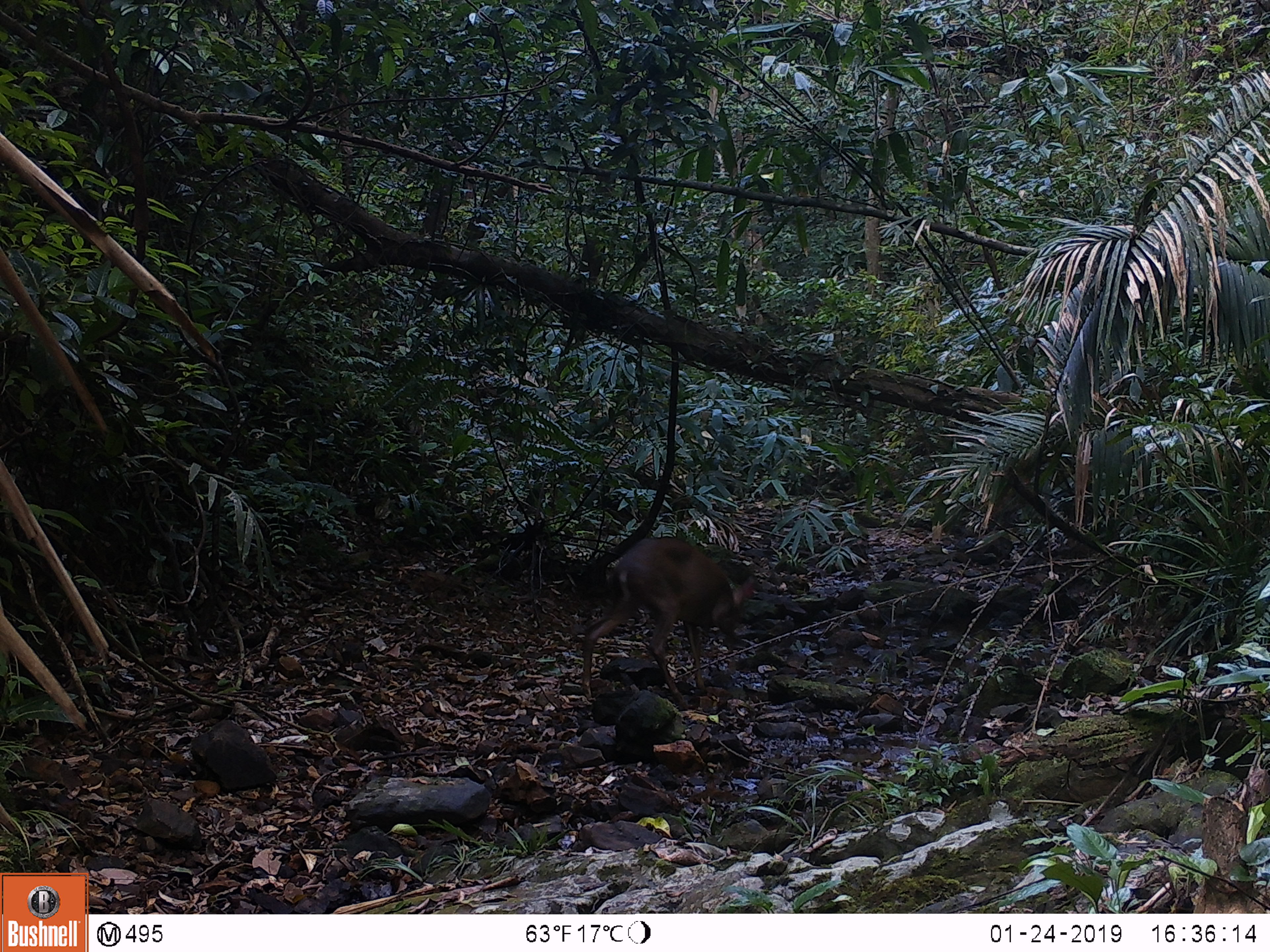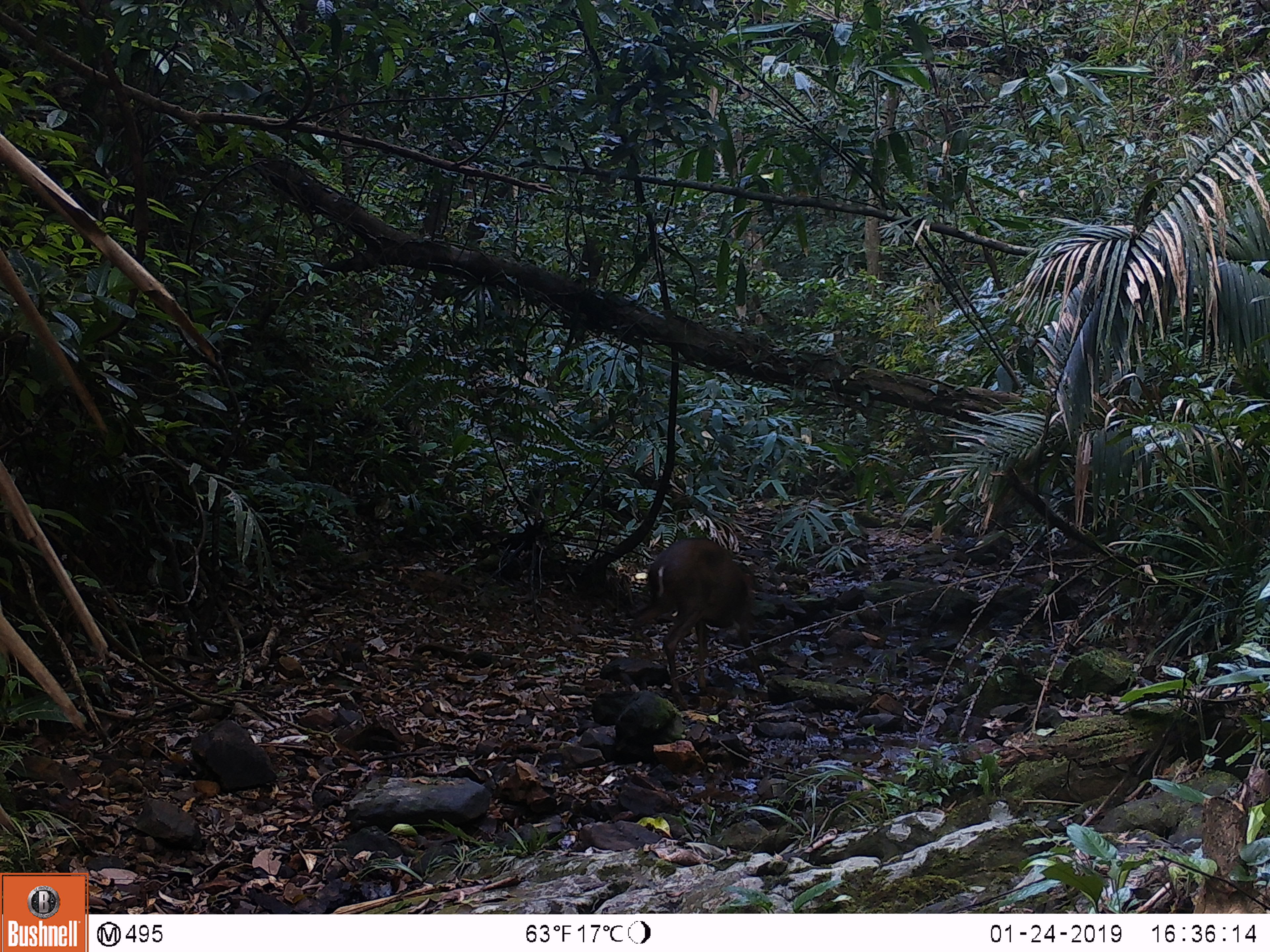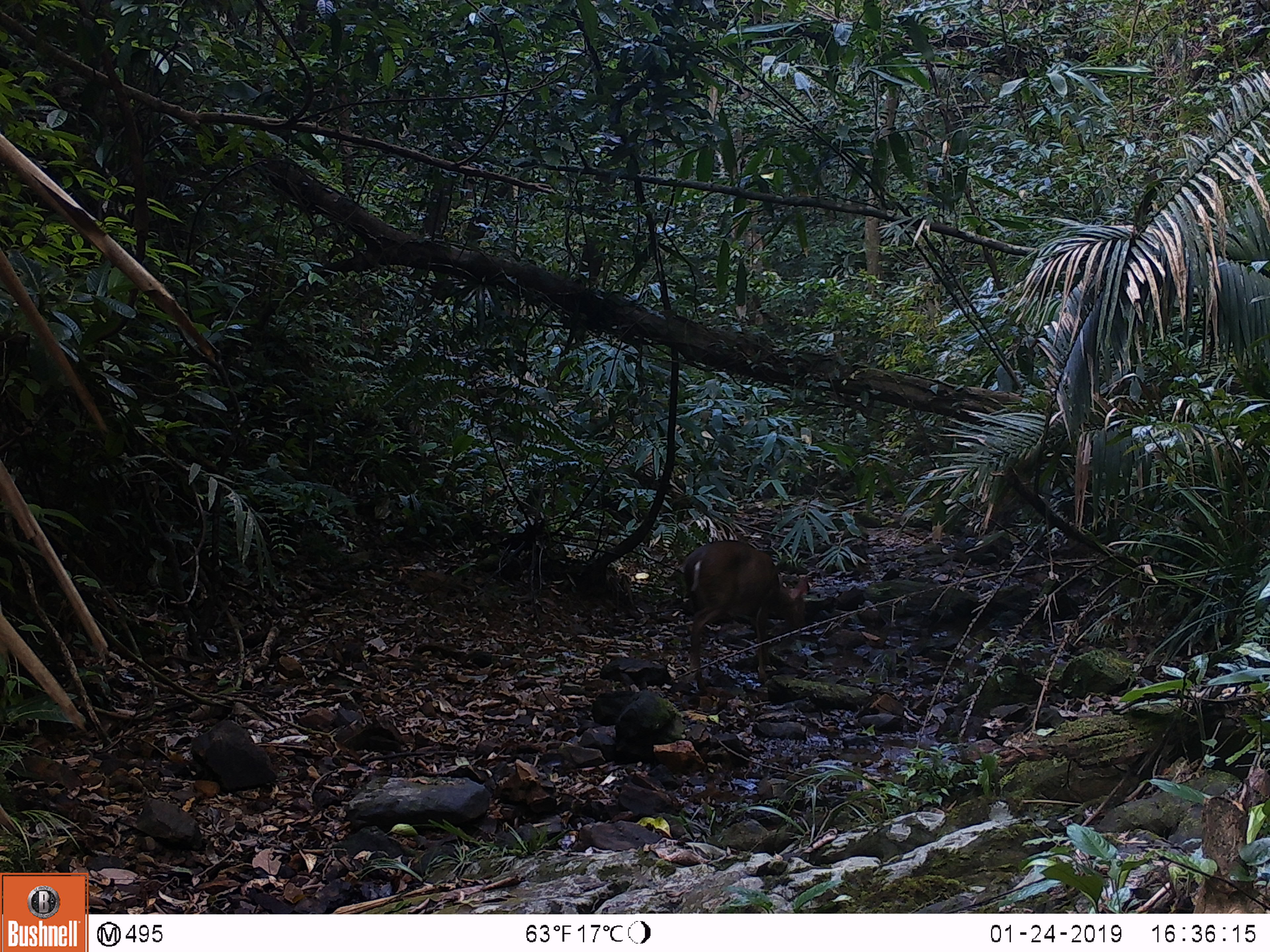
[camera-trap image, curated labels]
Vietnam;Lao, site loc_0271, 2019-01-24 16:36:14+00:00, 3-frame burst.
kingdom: Animalia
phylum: Chordata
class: Mammalia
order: Artiodactyla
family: Cervidae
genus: Muntiacus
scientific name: Muntiacus vuquangensis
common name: large-antlered muntjac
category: large antlered muntjac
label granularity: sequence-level